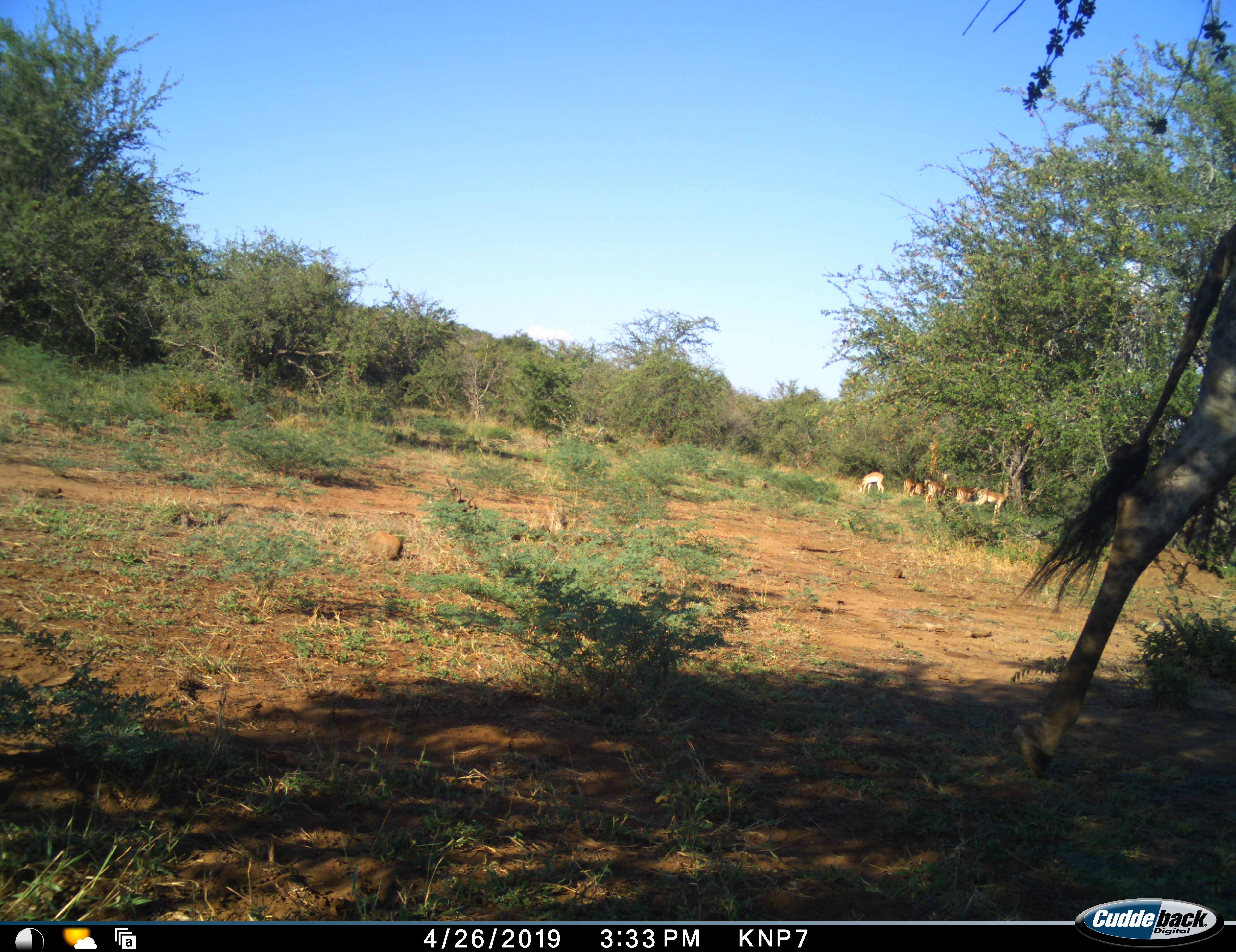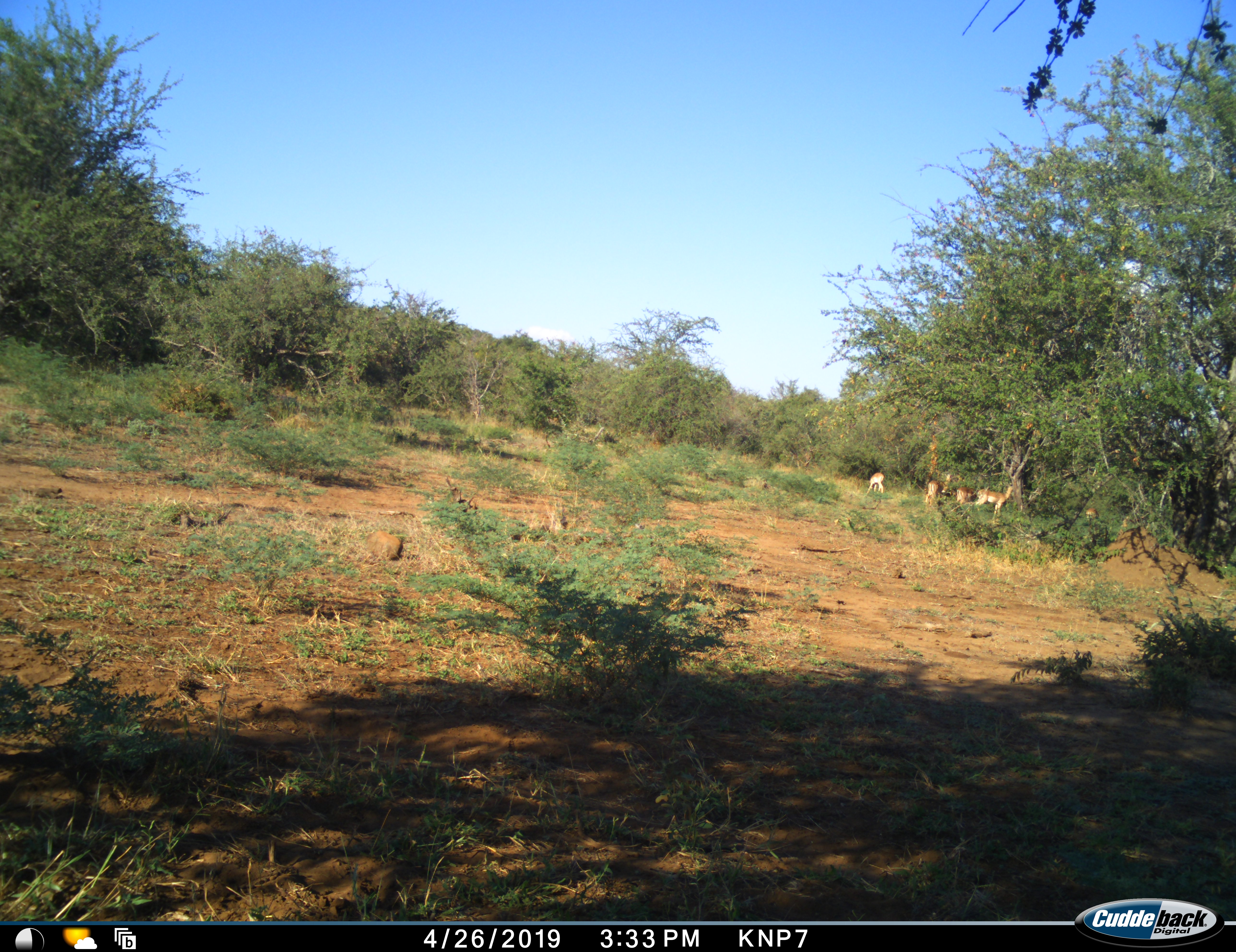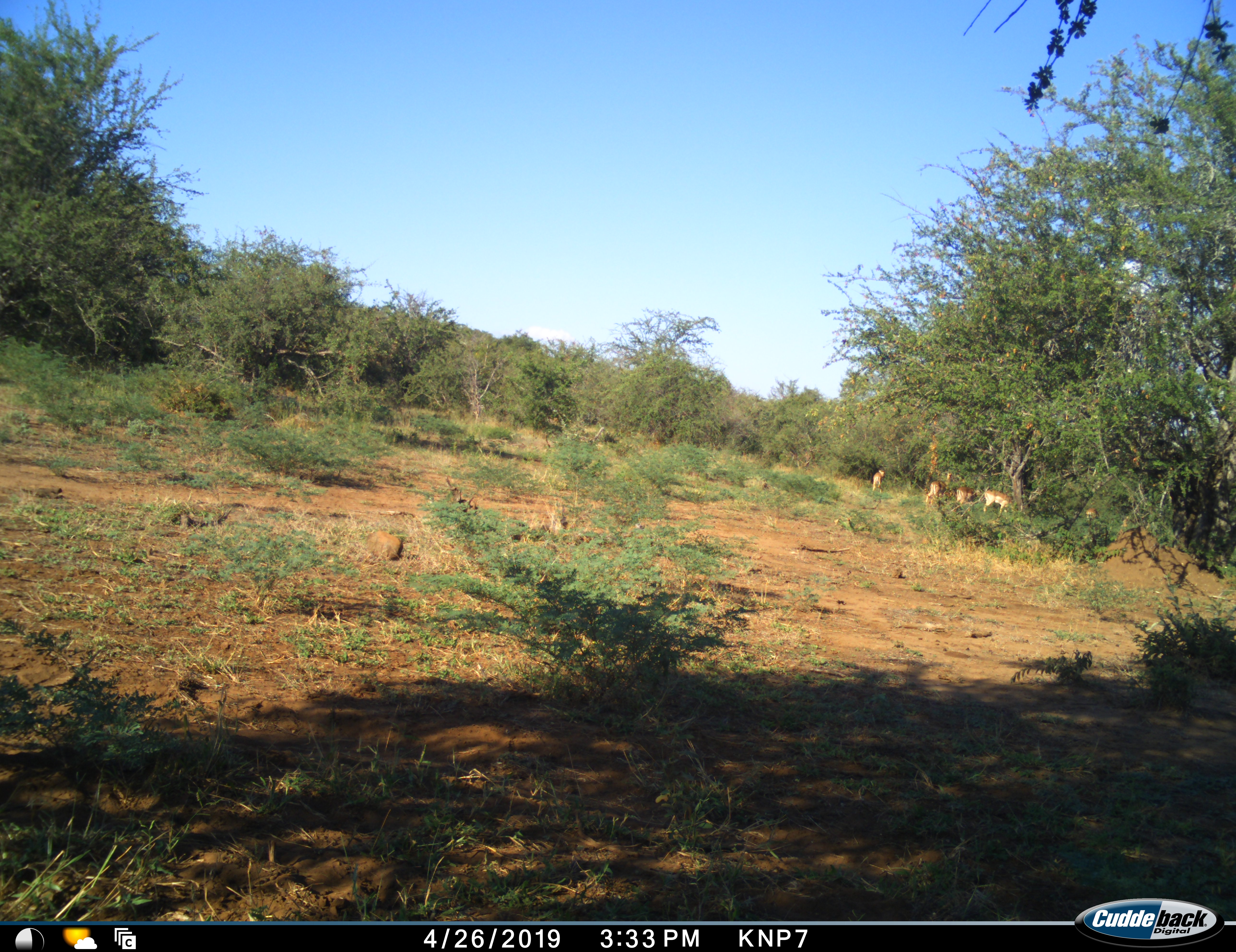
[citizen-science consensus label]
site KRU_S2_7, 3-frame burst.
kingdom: Animalia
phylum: Chordata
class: Mammalia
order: Artiodactyla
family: Giraffidae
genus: Giraffa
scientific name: Giraffa camelopardalis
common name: giraffe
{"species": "giraffe (Giraffa camelopardalis)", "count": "1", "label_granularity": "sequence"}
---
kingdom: Animalia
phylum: Chordata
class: Mammalia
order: Artiodactyla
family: Bovidae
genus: Aepyceros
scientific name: Aepyceros melampus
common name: impala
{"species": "impala (Aepyceros melampus)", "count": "6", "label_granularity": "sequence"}